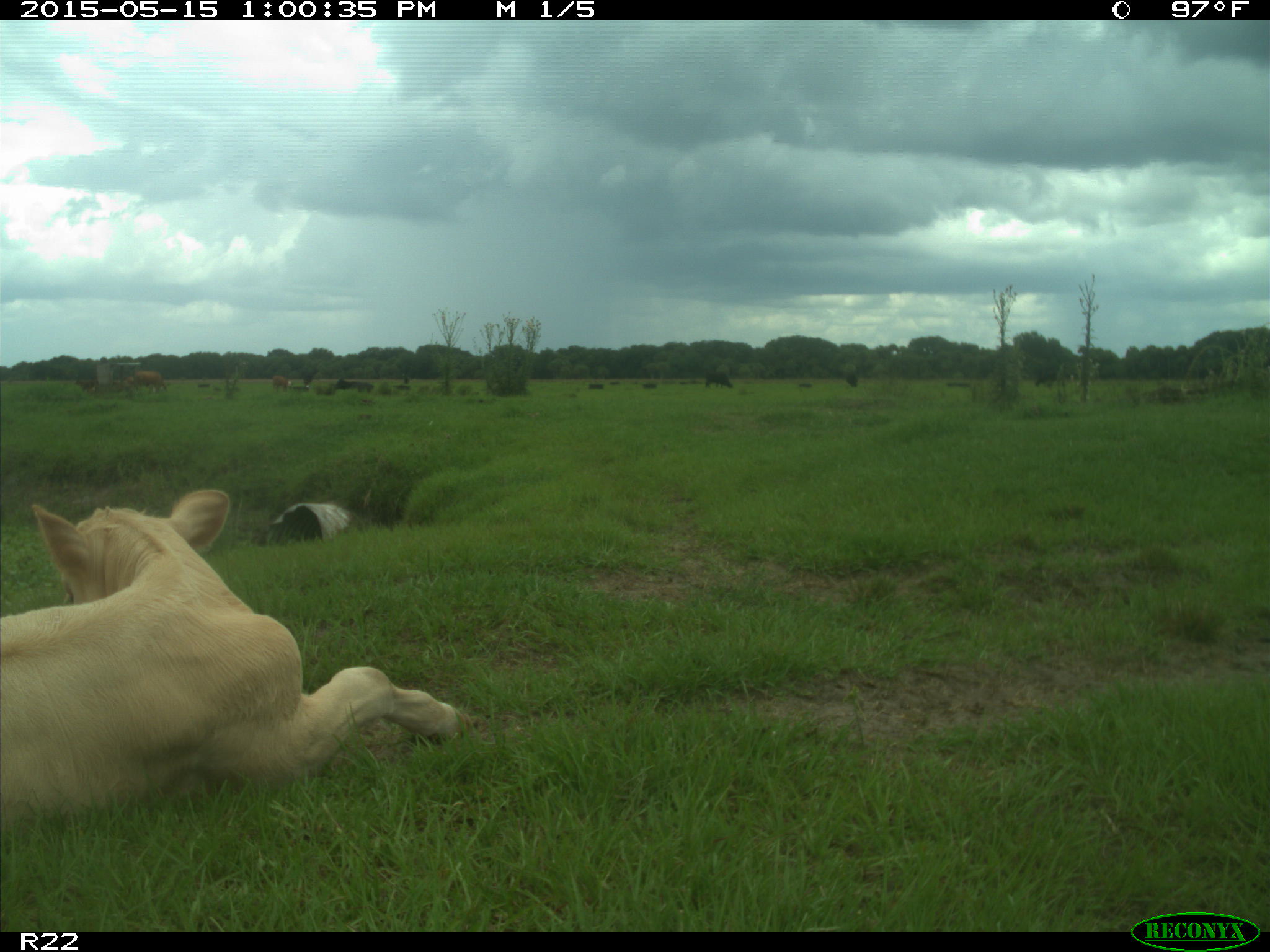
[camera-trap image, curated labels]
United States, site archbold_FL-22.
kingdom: Animalia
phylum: Chordata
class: Mammalia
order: Artiodactyla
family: Bovidae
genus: Bos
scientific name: Bos taurus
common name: domestic cow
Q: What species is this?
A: Bos taurus (domestic cow).